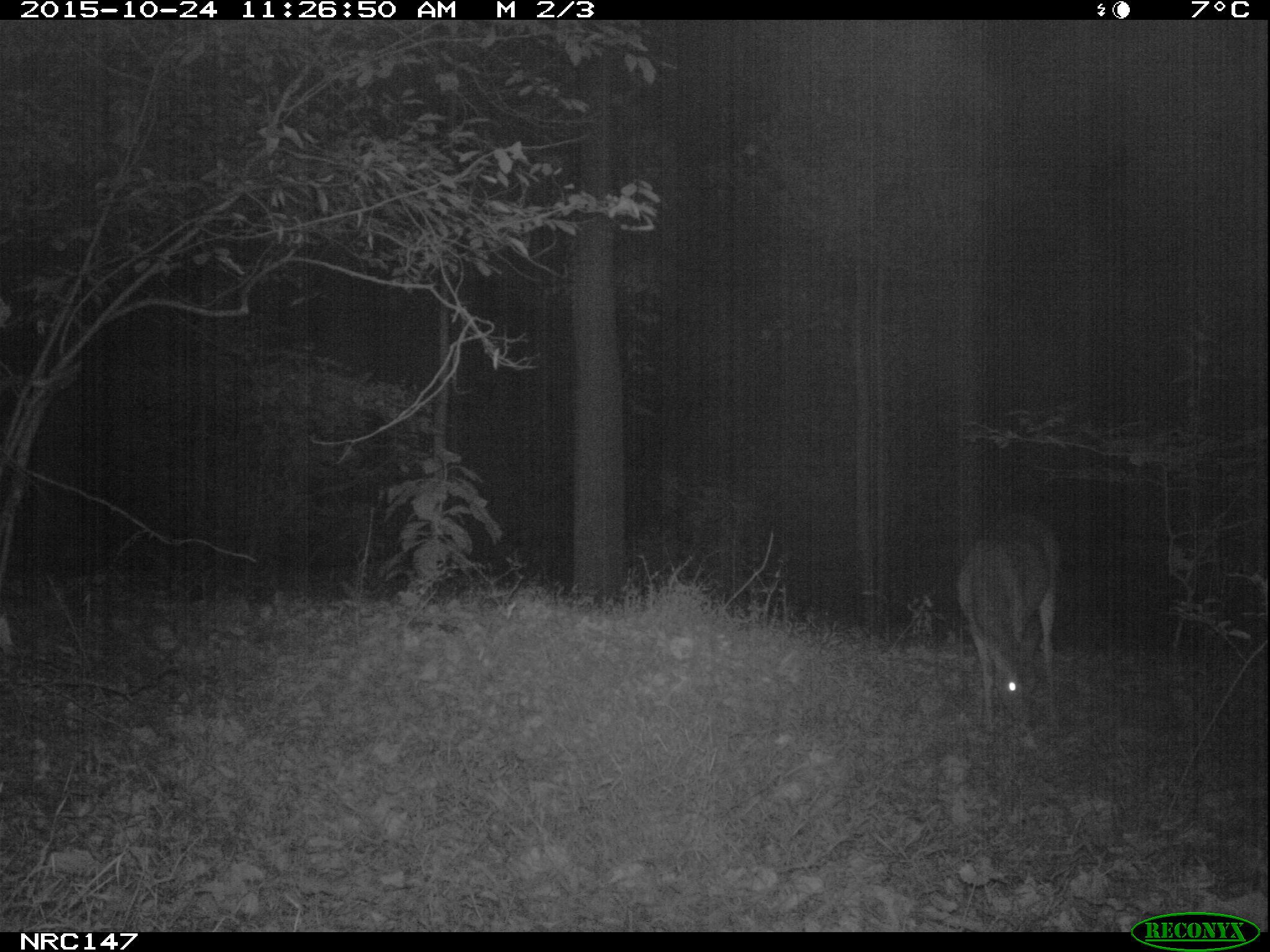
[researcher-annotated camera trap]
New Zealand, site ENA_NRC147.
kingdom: Animalia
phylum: Chordata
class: Mammalia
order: Artiodactyla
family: Cervidae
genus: Odocoileus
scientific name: Odocoileus virginianus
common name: white-tailed deer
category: white tailed deer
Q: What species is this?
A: White tailed deer (white-tailed deer) (Odocoileus virginianus).